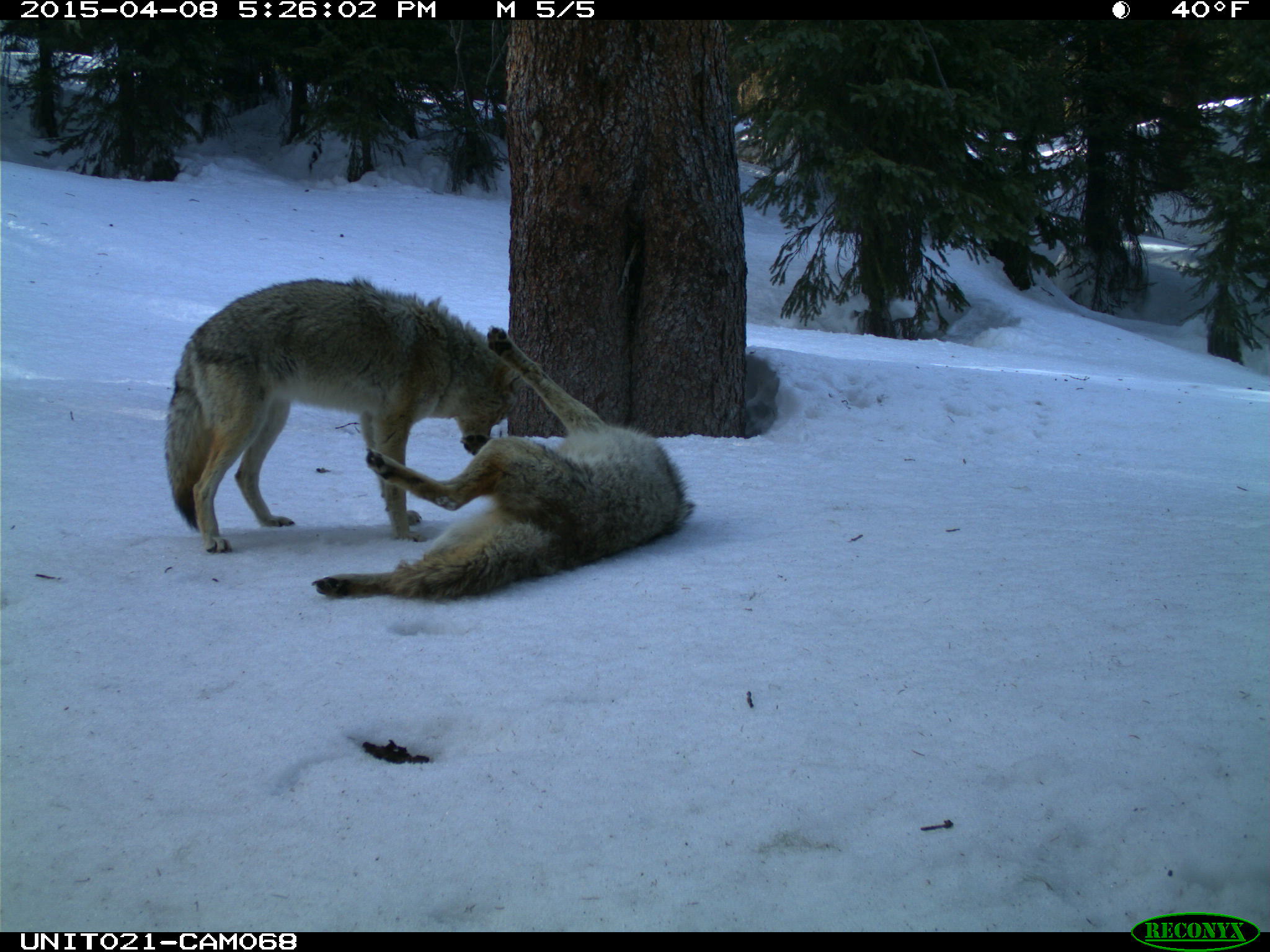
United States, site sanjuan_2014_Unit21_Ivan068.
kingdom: Animalia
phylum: Chordata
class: Mammalia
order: Carnivora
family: Canidae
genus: Canis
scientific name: Canis latrans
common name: coyote